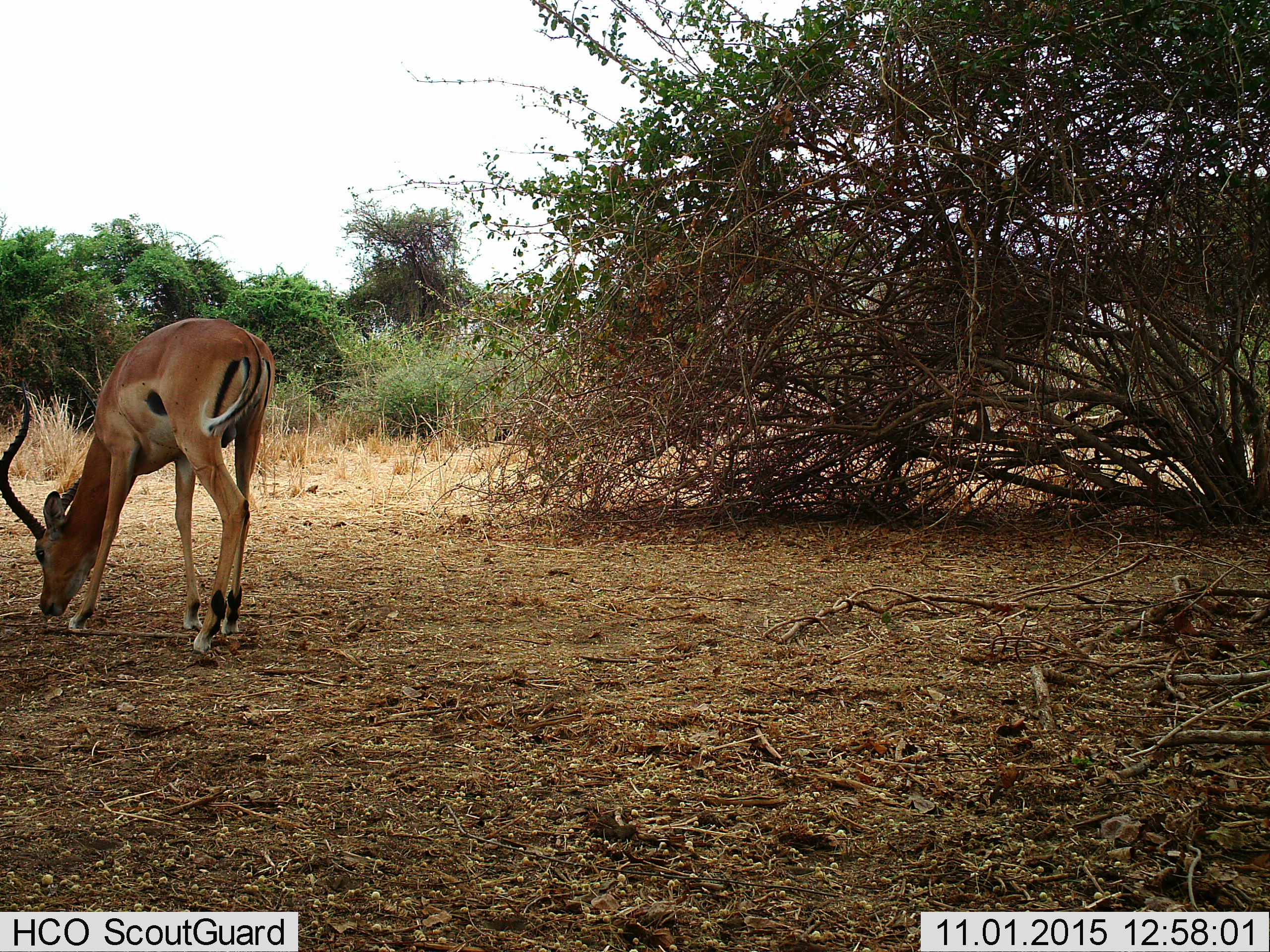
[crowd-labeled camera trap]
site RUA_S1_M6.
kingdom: Animalia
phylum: Chordata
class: Mammalia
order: Artiodactyla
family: Bovidae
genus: Aepyceros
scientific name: Aepyceros melampus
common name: impala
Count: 1.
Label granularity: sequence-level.